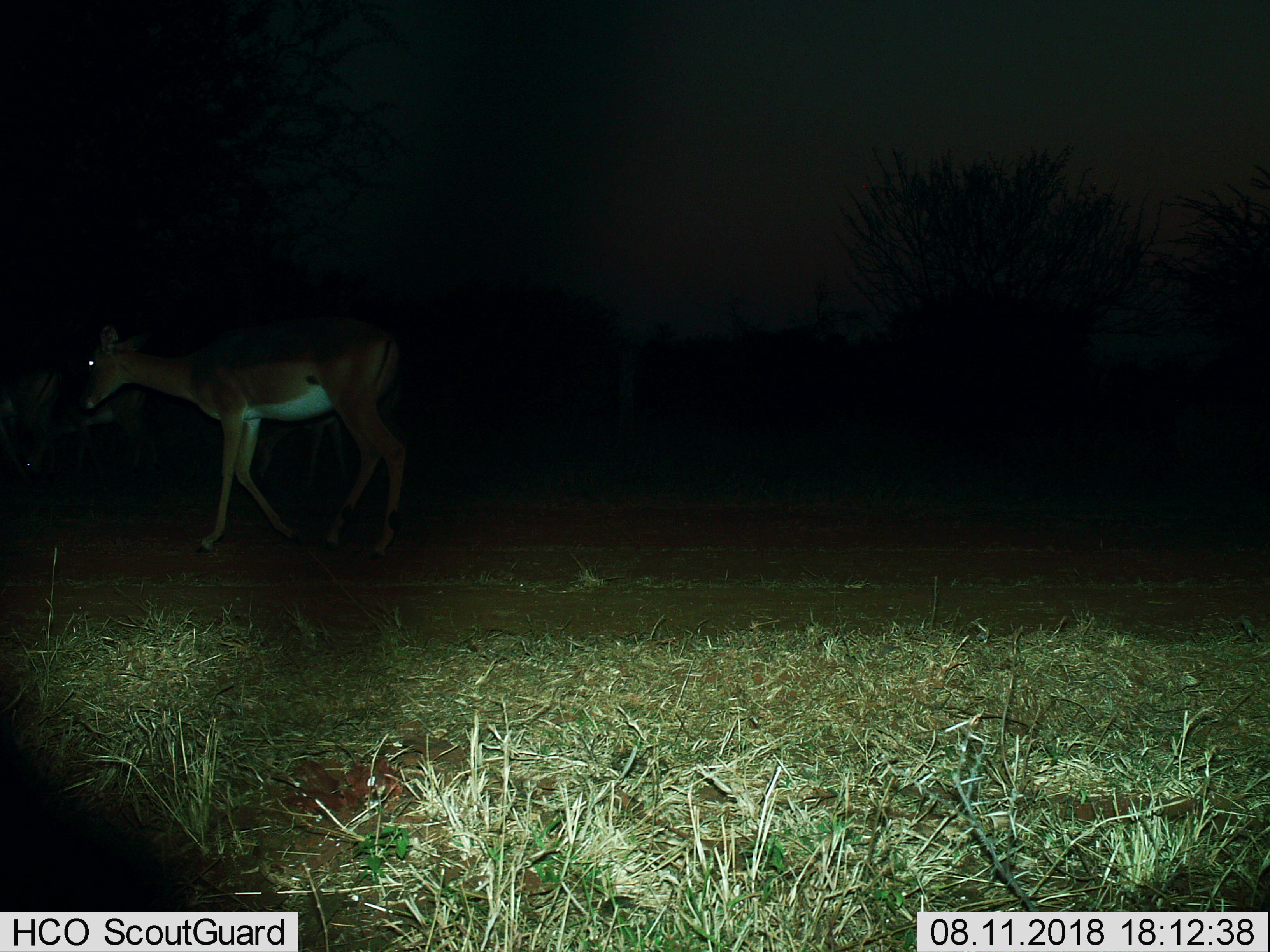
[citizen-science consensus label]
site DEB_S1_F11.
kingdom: Animalia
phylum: Chordata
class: Mammalia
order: Artiodactyla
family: Bovidae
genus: Aepyceros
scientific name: Aepyceros melampus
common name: impala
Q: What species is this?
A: Impala (Aepyceros melampus).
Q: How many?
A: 2.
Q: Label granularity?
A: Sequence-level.